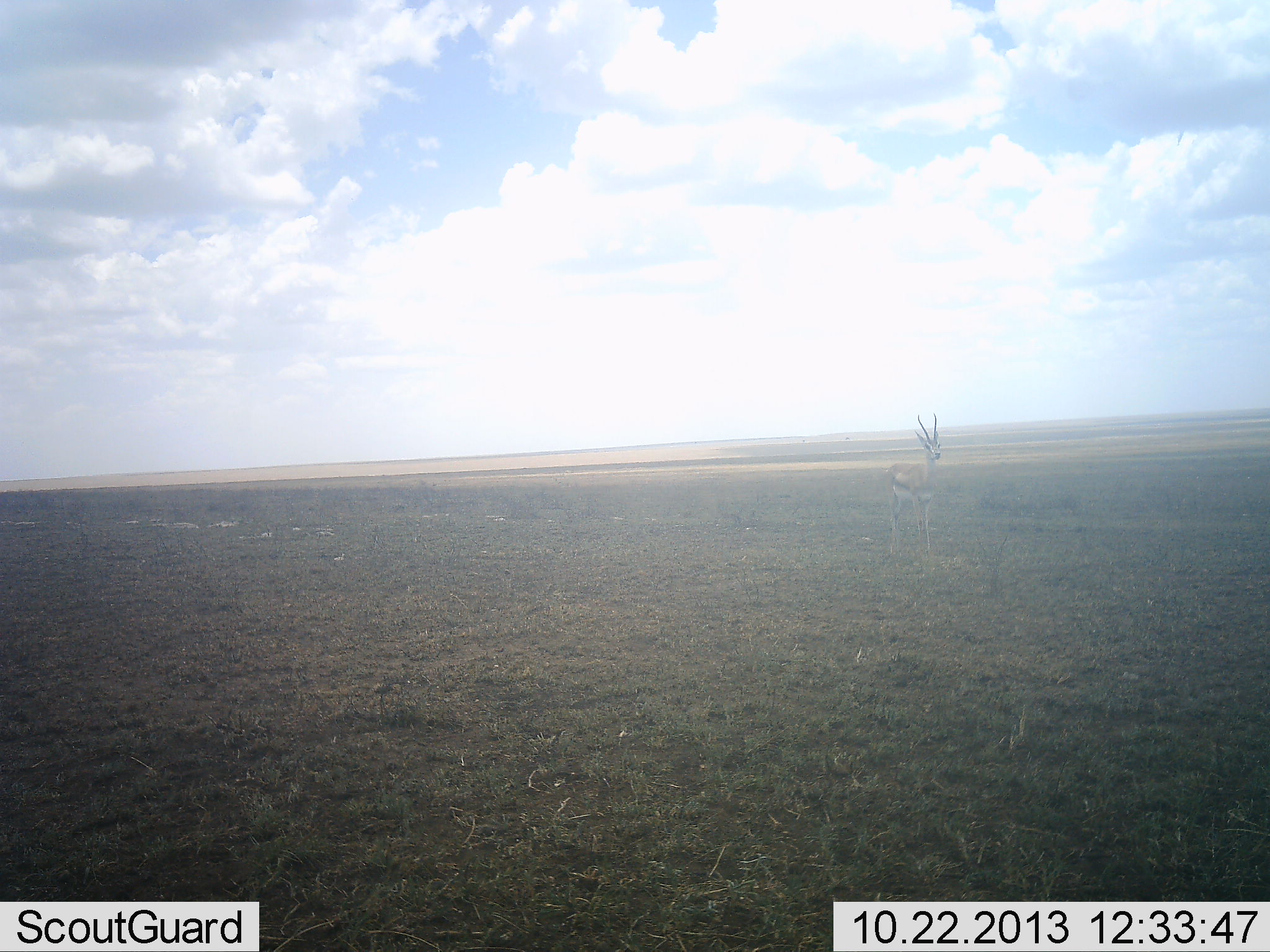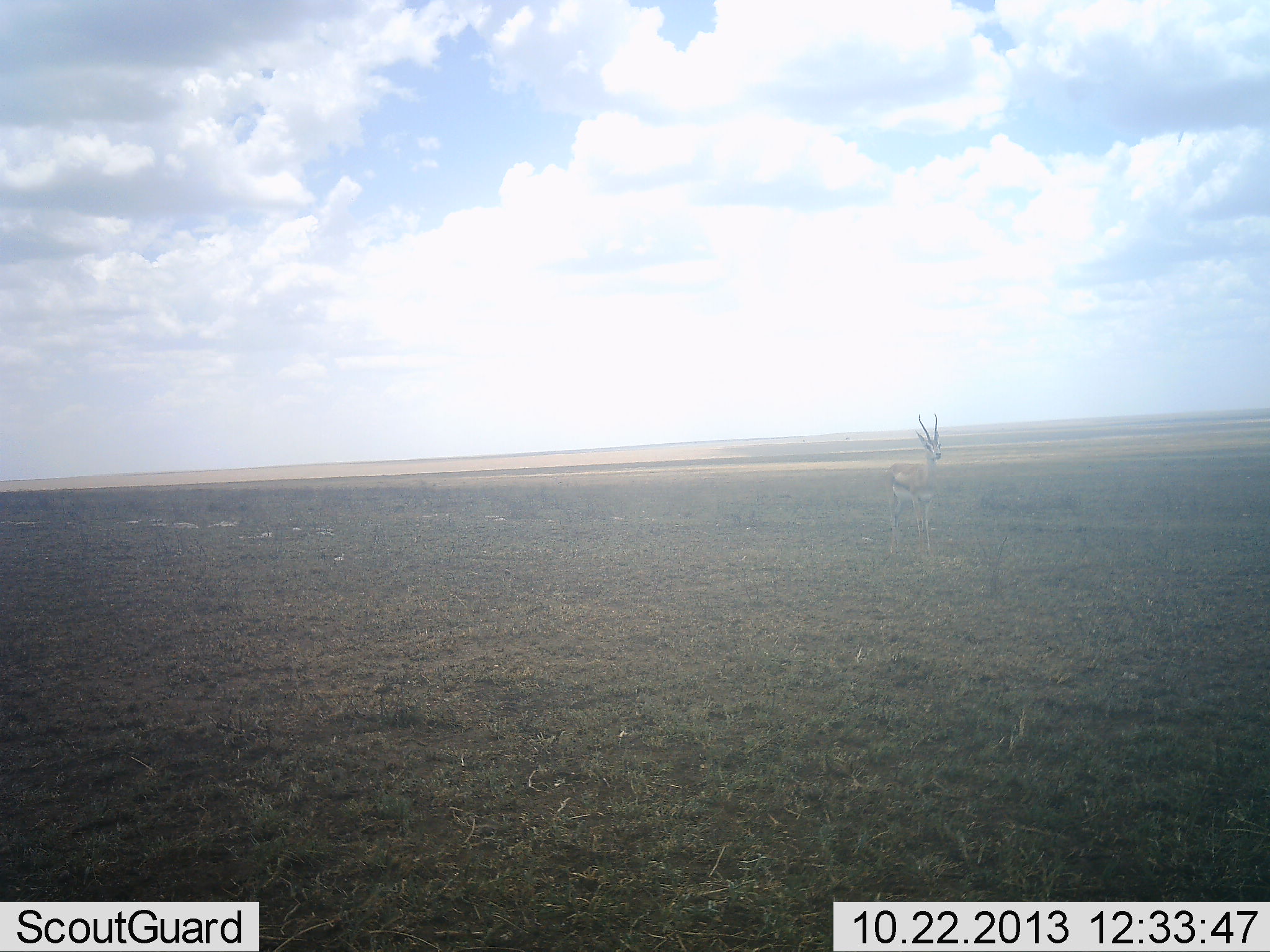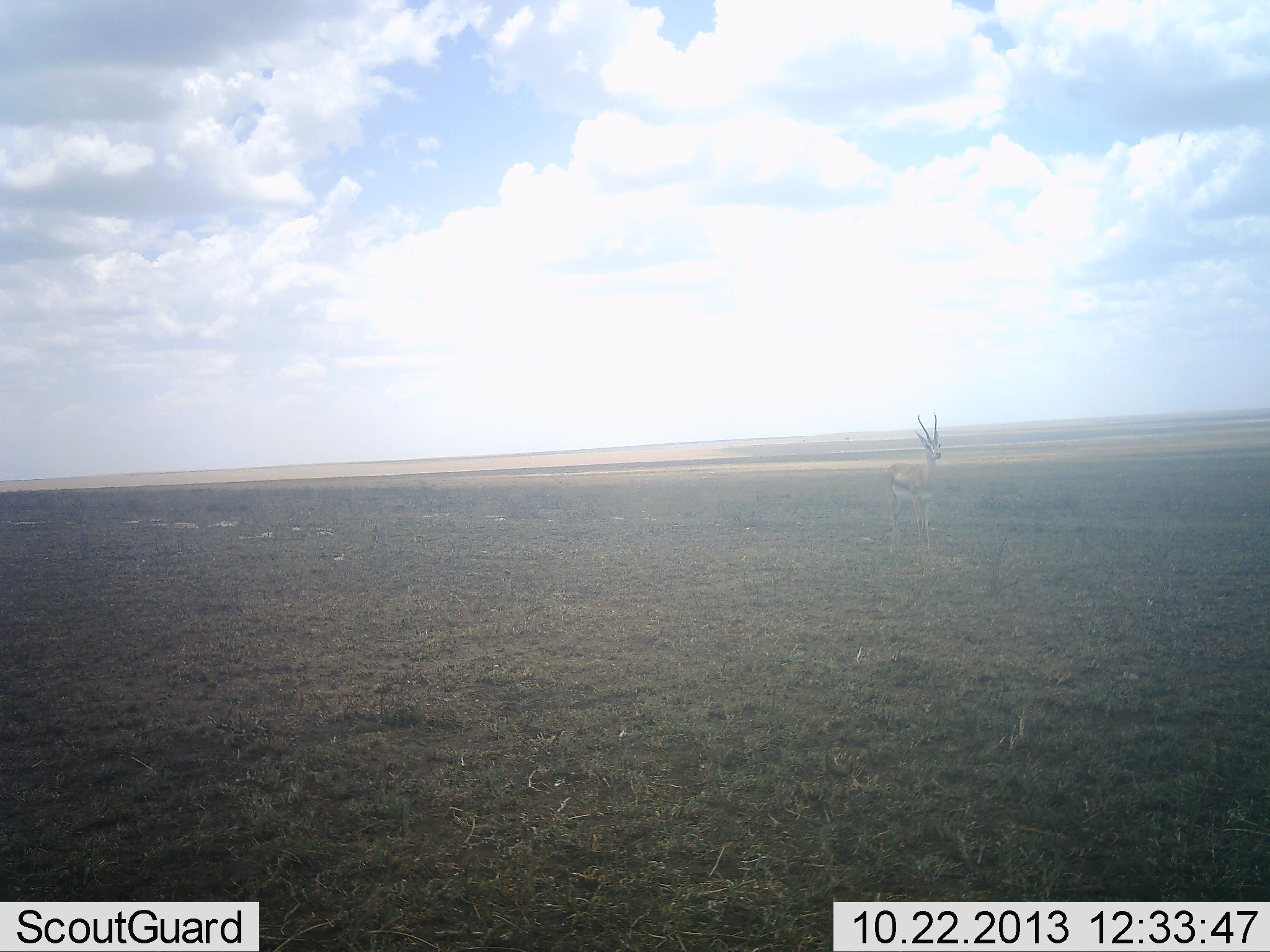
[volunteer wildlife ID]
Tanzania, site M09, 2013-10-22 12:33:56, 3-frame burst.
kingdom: Animalia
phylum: Chordata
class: Mammalia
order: Artiodactyla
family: Bovidae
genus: Eudorcas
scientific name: Eudorcas thomsonii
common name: thomson's gazelle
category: gazellethomsons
Gazellethomsons (thomson's gazelle) (Eudorcas thomsonii), count 1. Behavior (volunteer vote fractions): standing 100%, resting 0%, moving 0%, interacting 0%. Young present (vote fraction): 0%. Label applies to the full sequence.